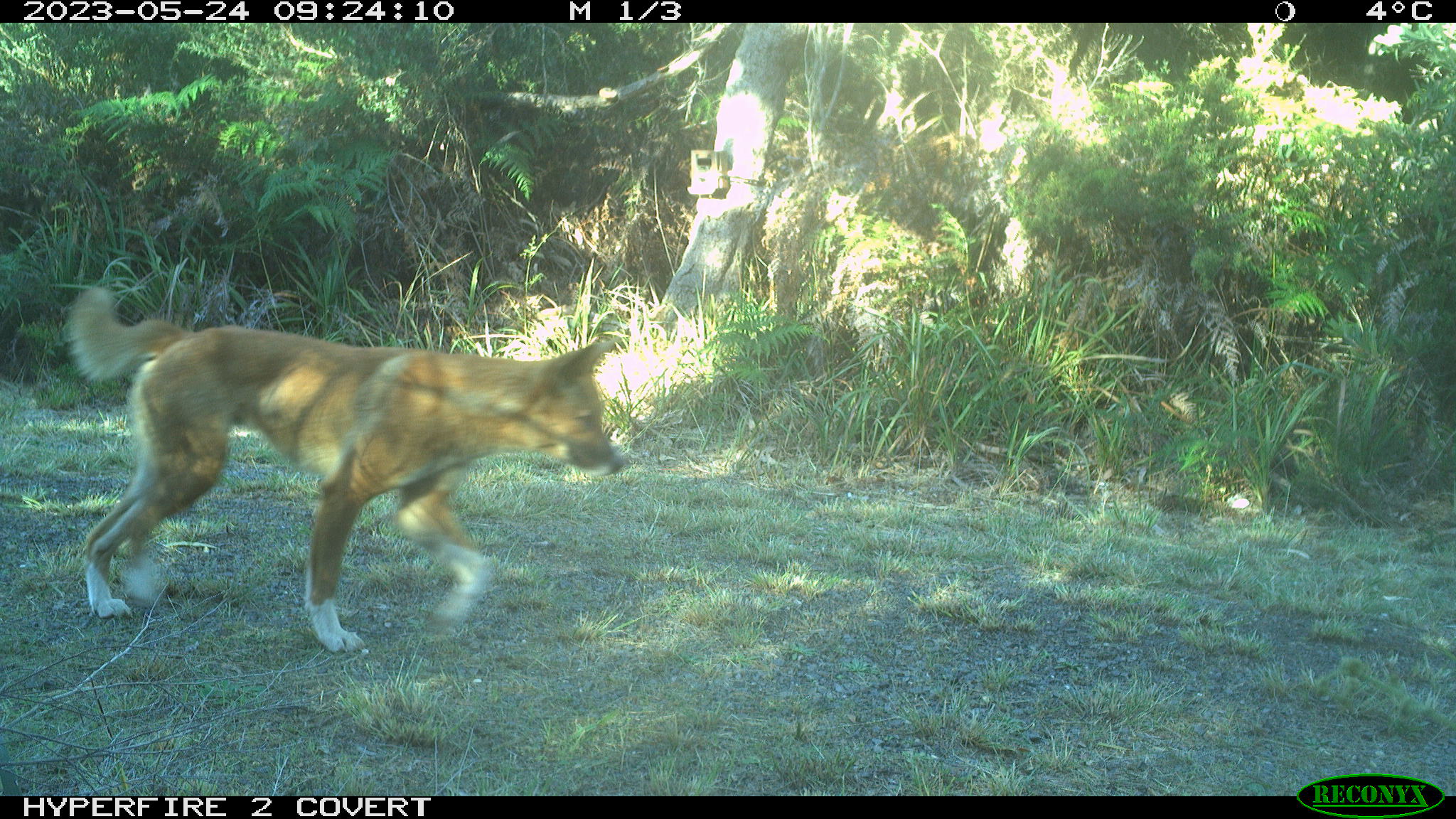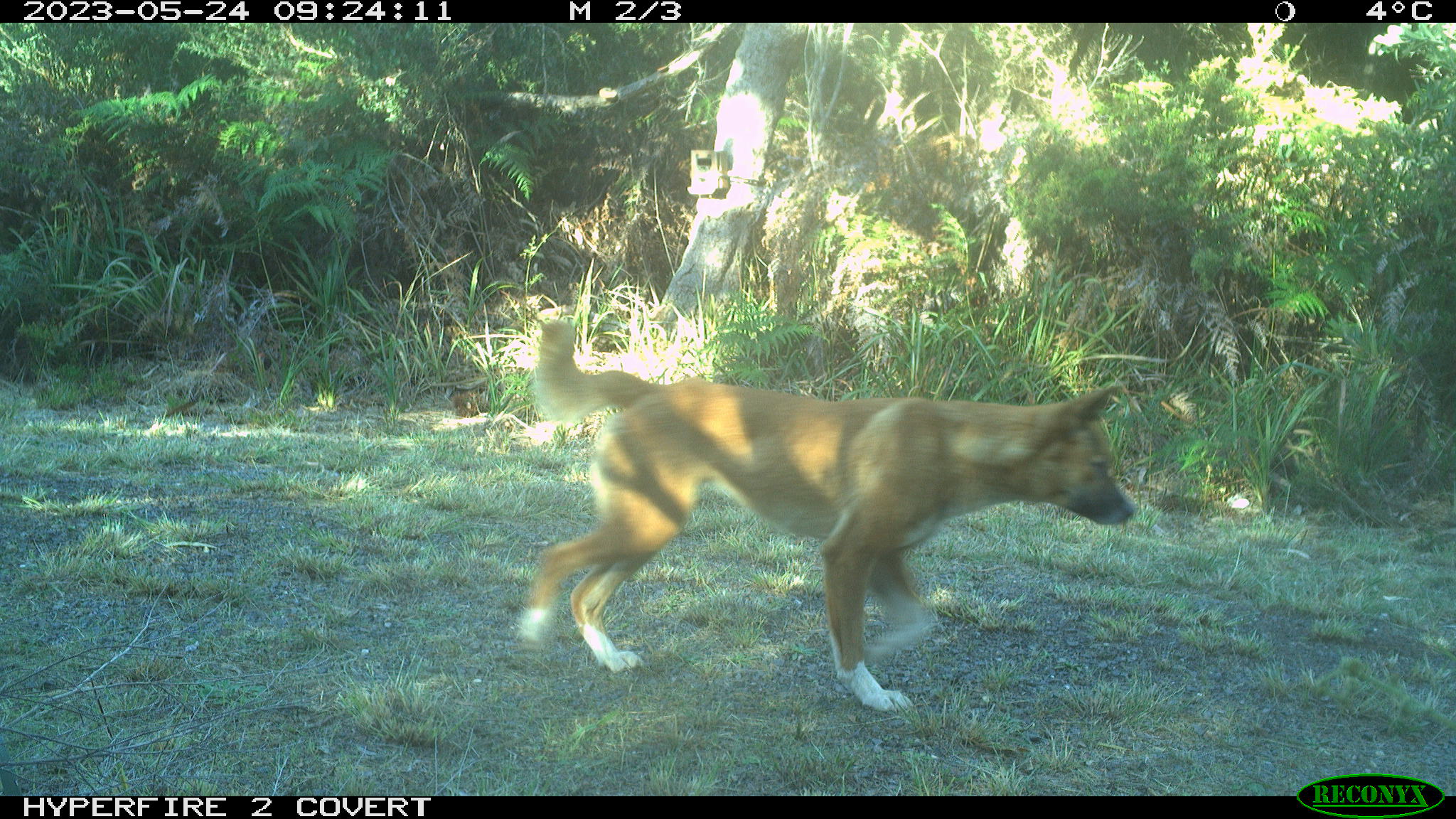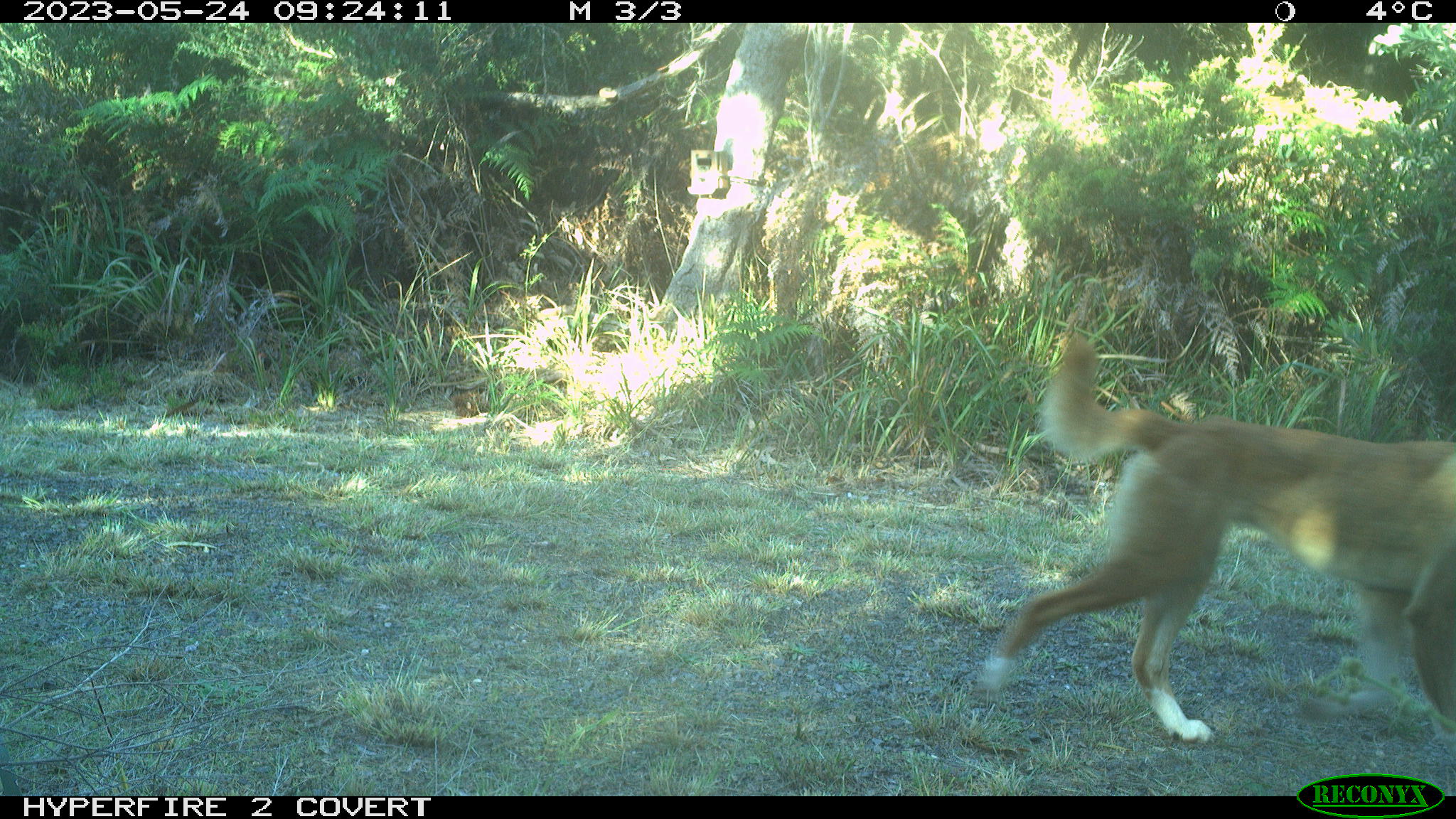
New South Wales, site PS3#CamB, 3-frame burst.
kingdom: Animalia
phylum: Chordata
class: Mammalia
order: Carnivora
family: Canidae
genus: Canis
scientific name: Canis familiaris dingo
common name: dingo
Dingo (Canis familiaris dingo).